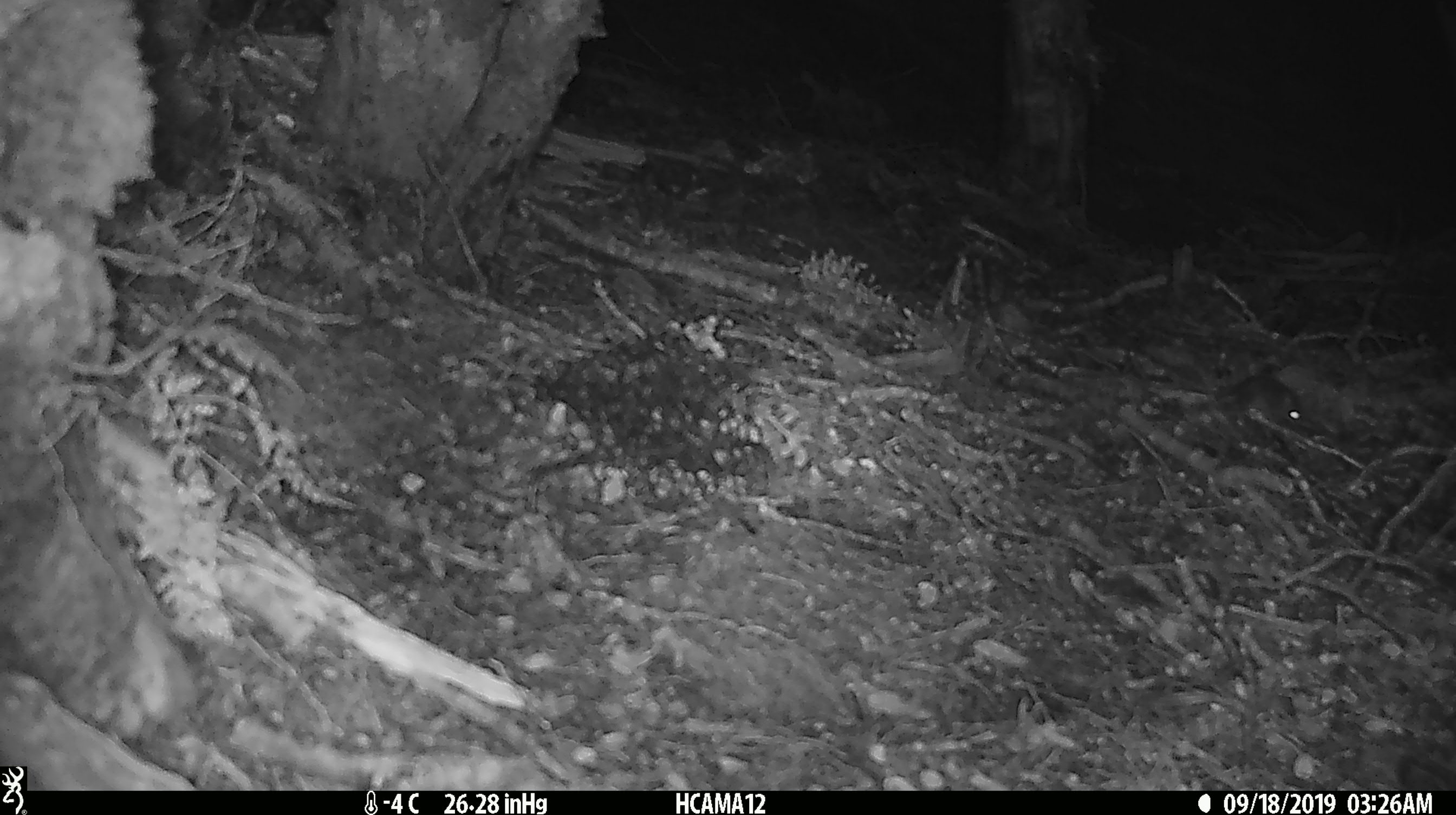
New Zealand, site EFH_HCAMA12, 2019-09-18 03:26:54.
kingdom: Animalia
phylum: Chordata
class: Mammalia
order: Rodentia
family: Muridae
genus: Mus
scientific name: Mus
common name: mouse